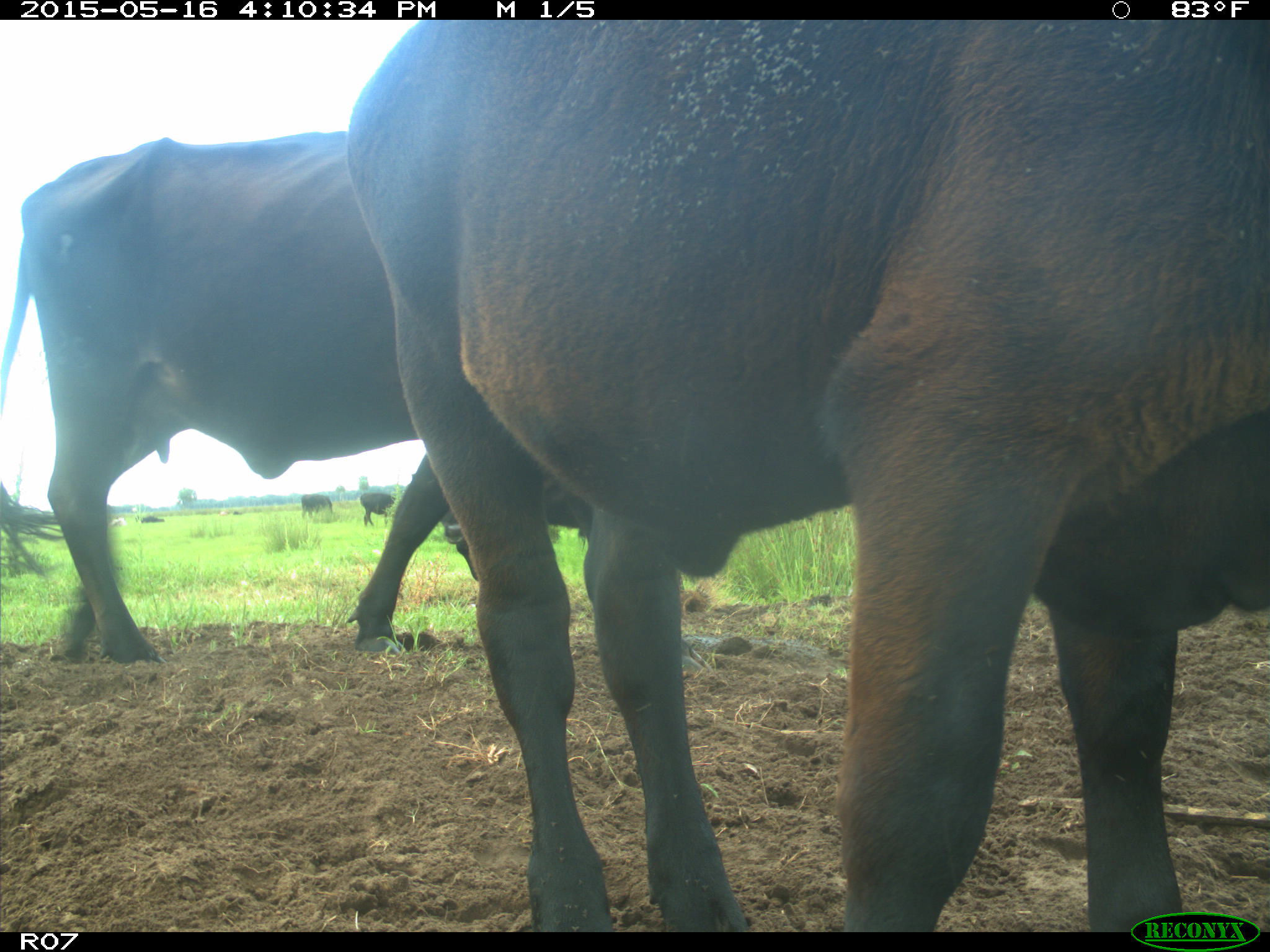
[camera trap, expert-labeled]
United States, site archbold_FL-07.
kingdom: Animalia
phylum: Chordata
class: Mammalia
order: Artiodactyla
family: Bovidae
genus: Bos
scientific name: Bos taurus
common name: domestic cow